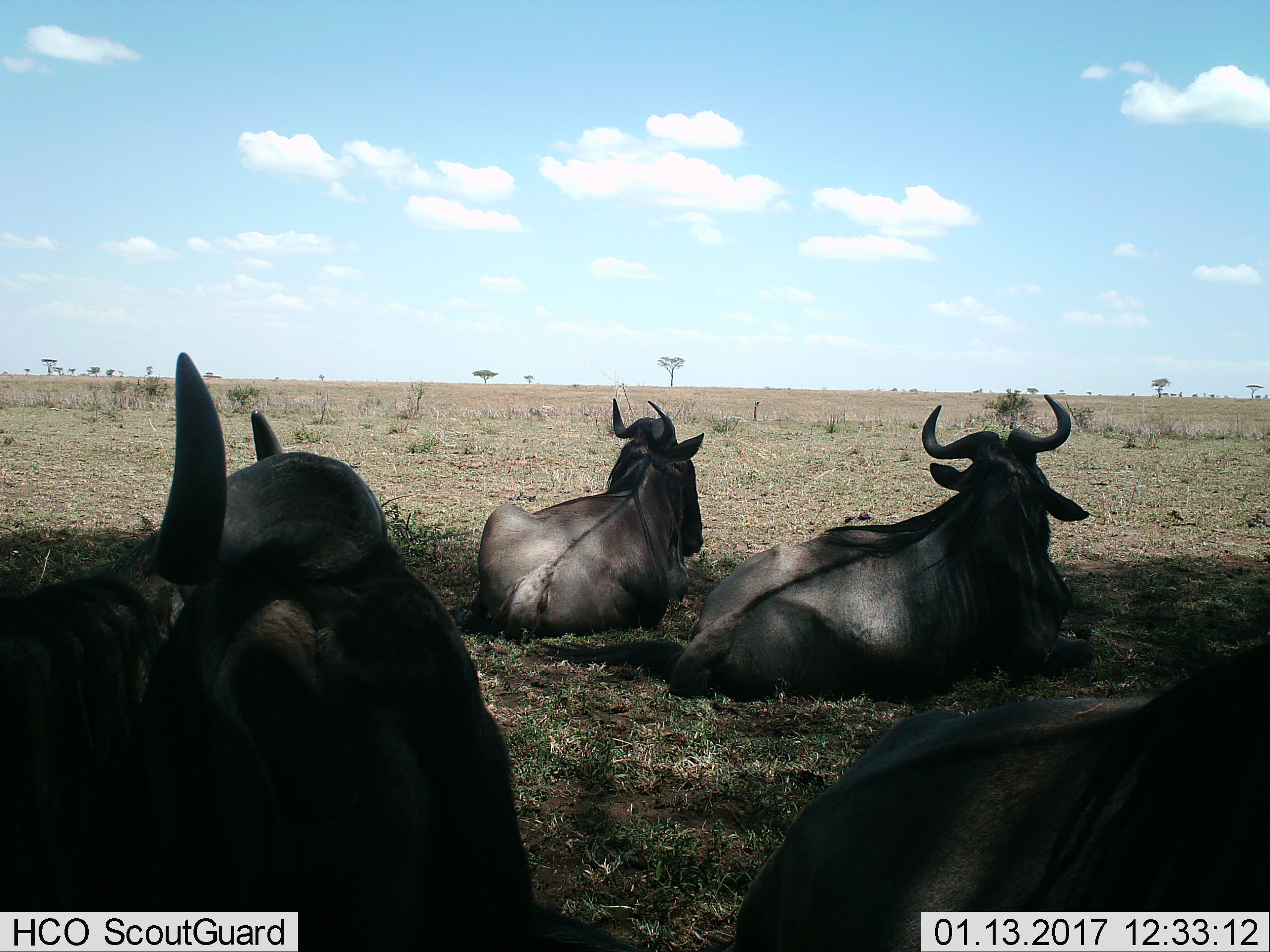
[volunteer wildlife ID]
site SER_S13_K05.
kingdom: Animalia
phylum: Chordata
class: Mammalia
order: Artiodactyla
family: Bovidae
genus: Connochaetes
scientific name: Connochaetes taurinus taurinus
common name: blue wildebeest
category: wildebeestblue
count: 4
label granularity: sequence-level